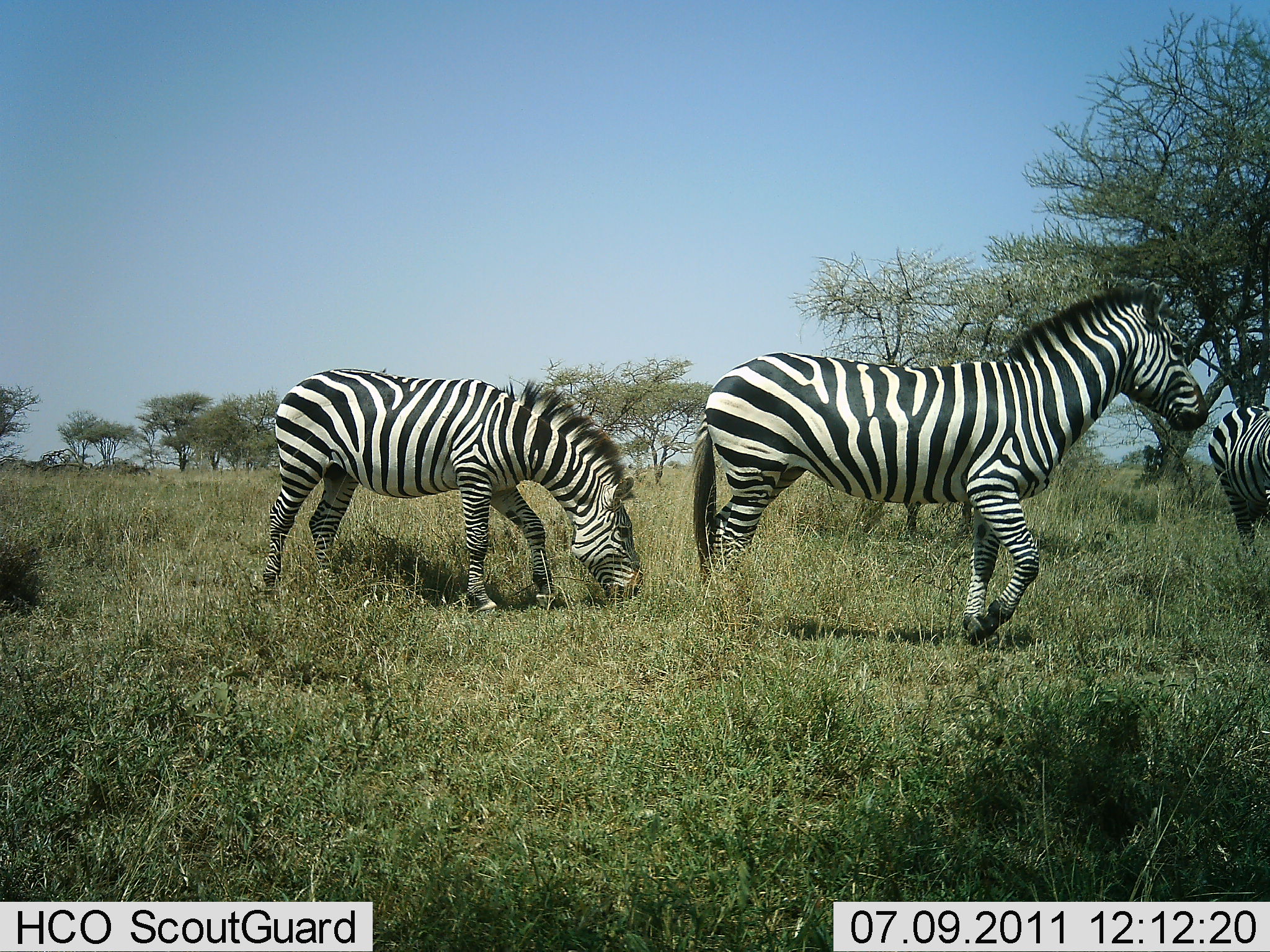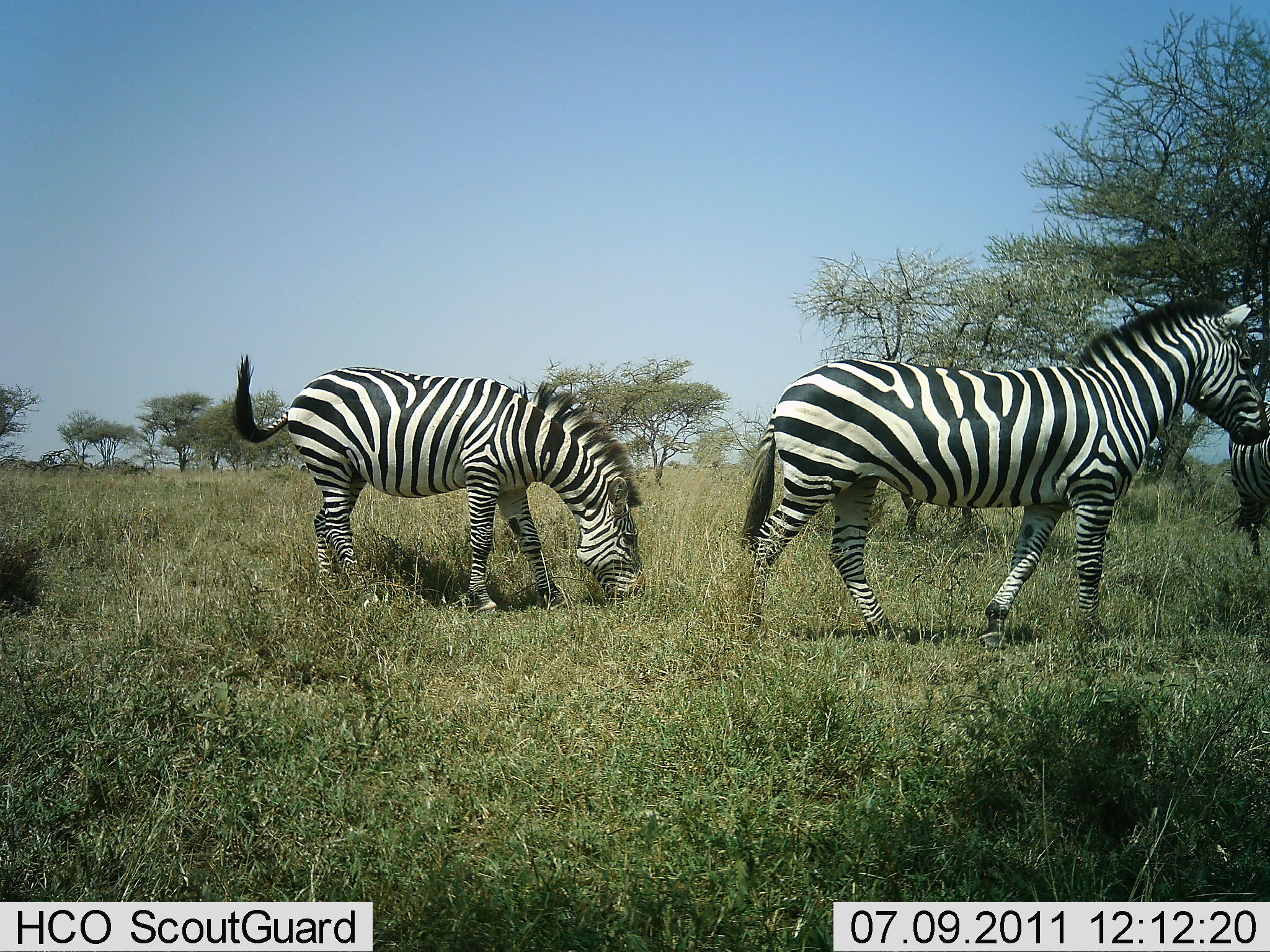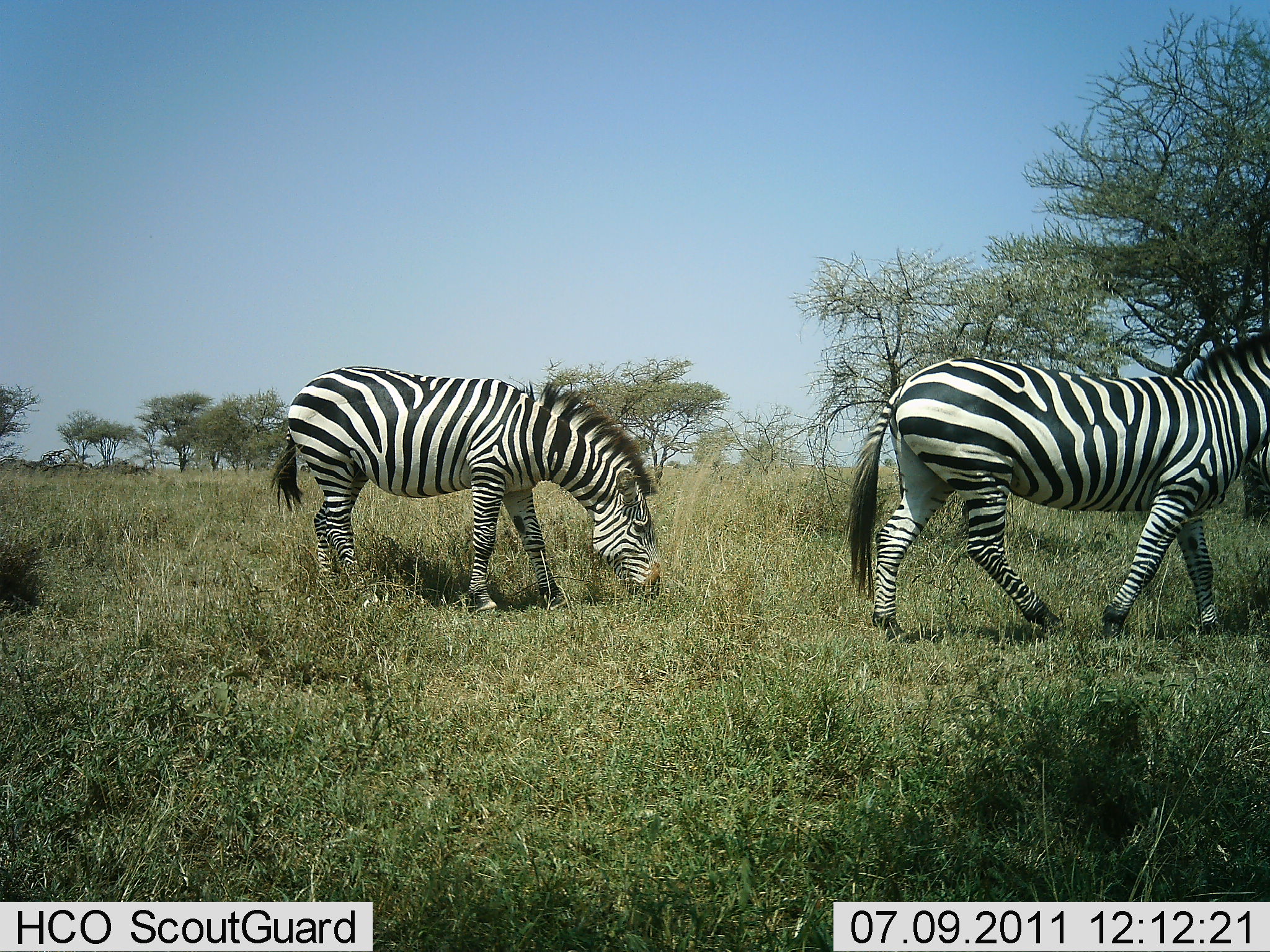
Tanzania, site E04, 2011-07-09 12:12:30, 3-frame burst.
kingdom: Animalia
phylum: Chordata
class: Mammalia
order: Perissodactyla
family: Equidae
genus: Equus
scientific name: Equus quagga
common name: plains zebra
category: zebra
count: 3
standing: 31%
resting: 0%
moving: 62%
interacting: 8%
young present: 0%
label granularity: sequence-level